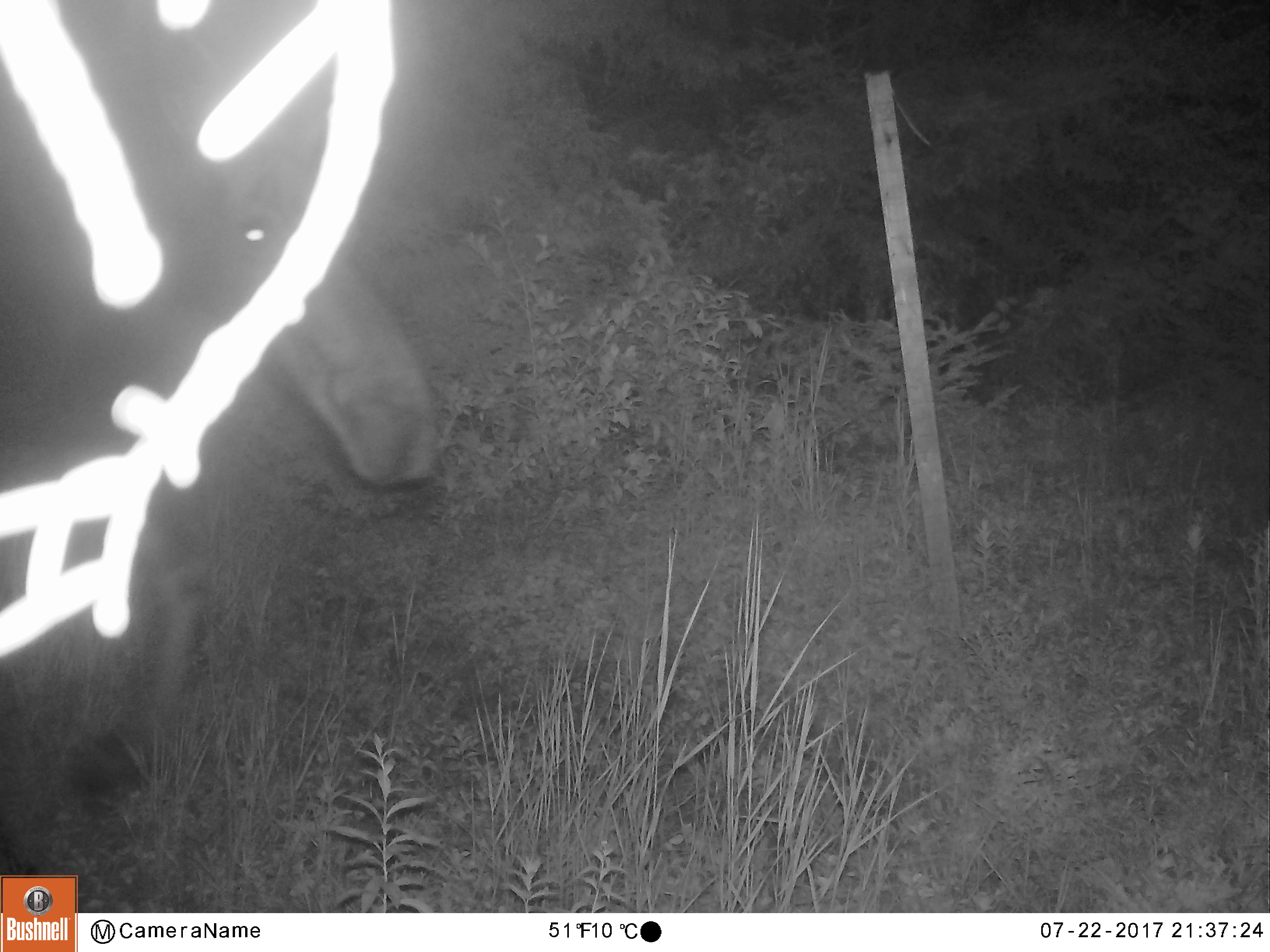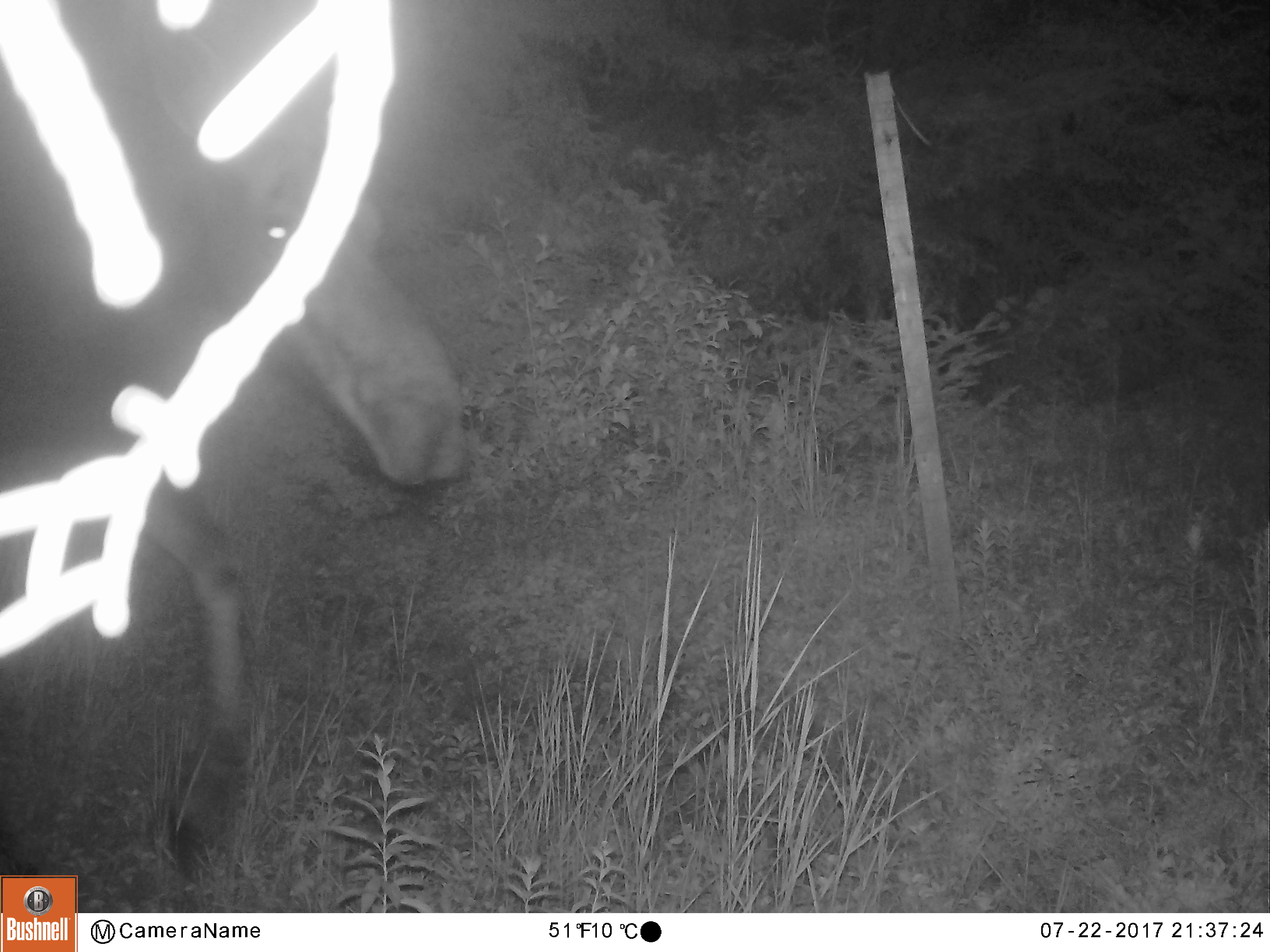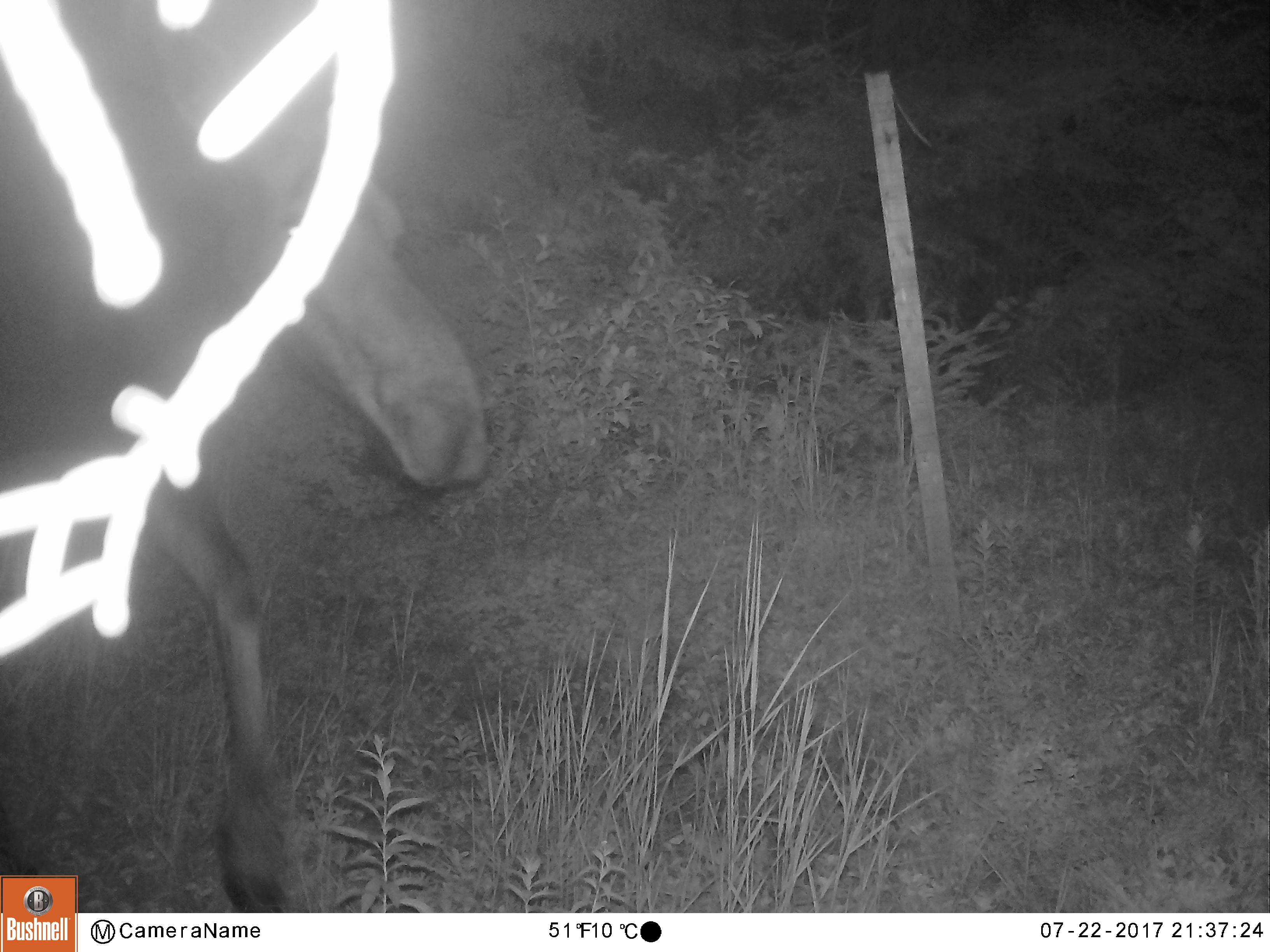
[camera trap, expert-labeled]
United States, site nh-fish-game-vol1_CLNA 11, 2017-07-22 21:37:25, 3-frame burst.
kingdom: Animalia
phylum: Chordata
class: Mammalia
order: Artiodactyla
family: Cervidae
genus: Alces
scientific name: Alces alces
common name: moose